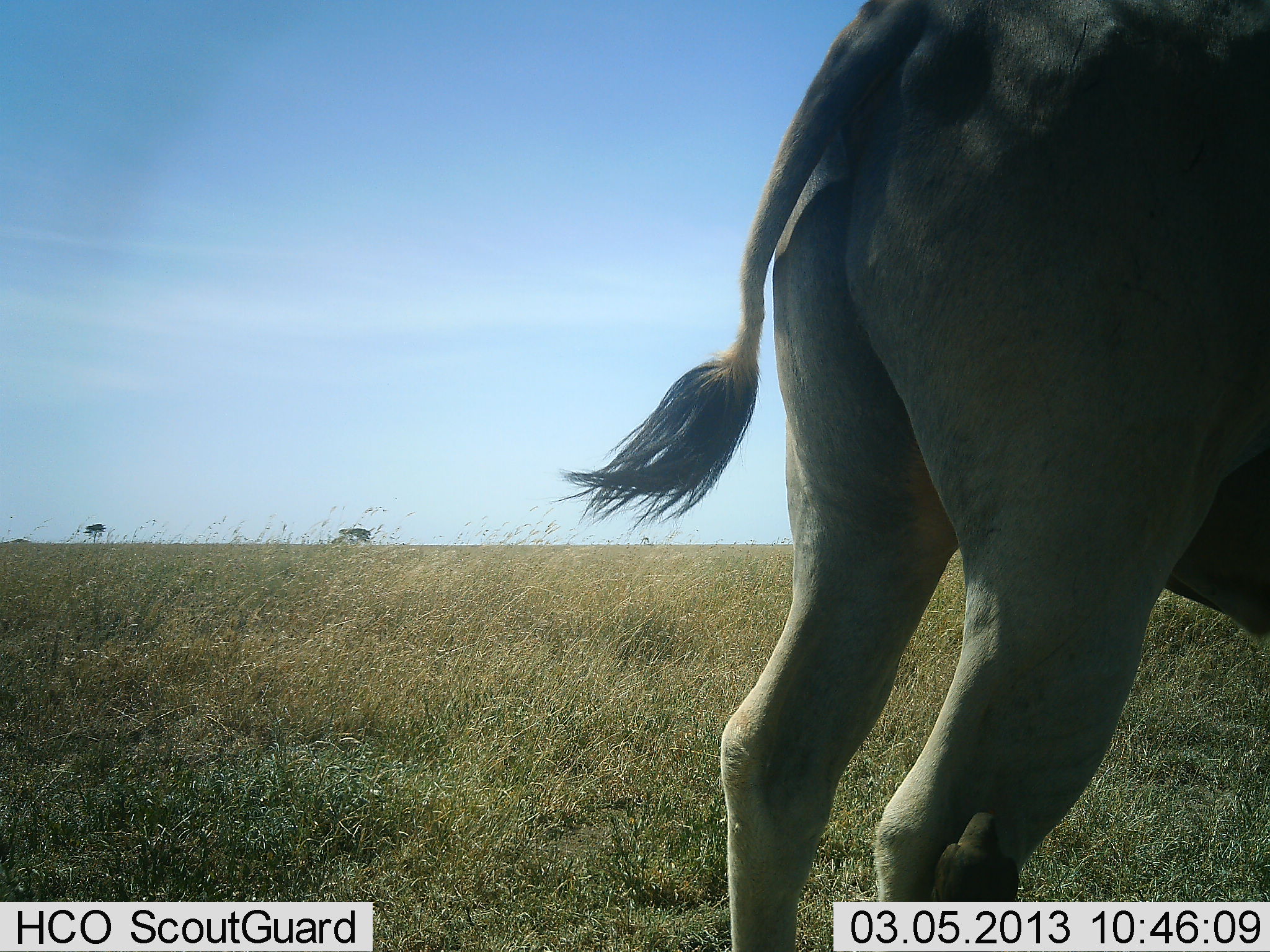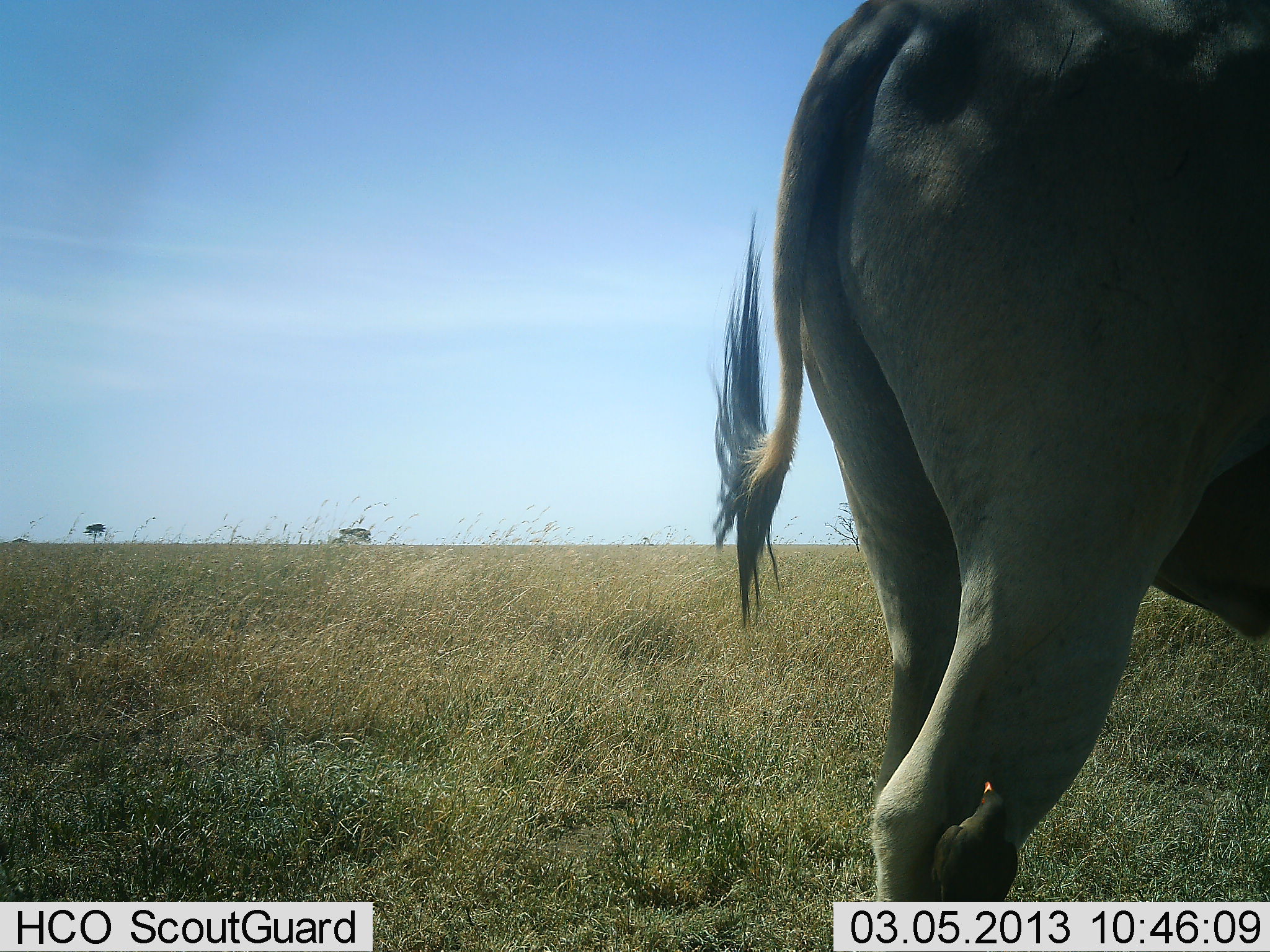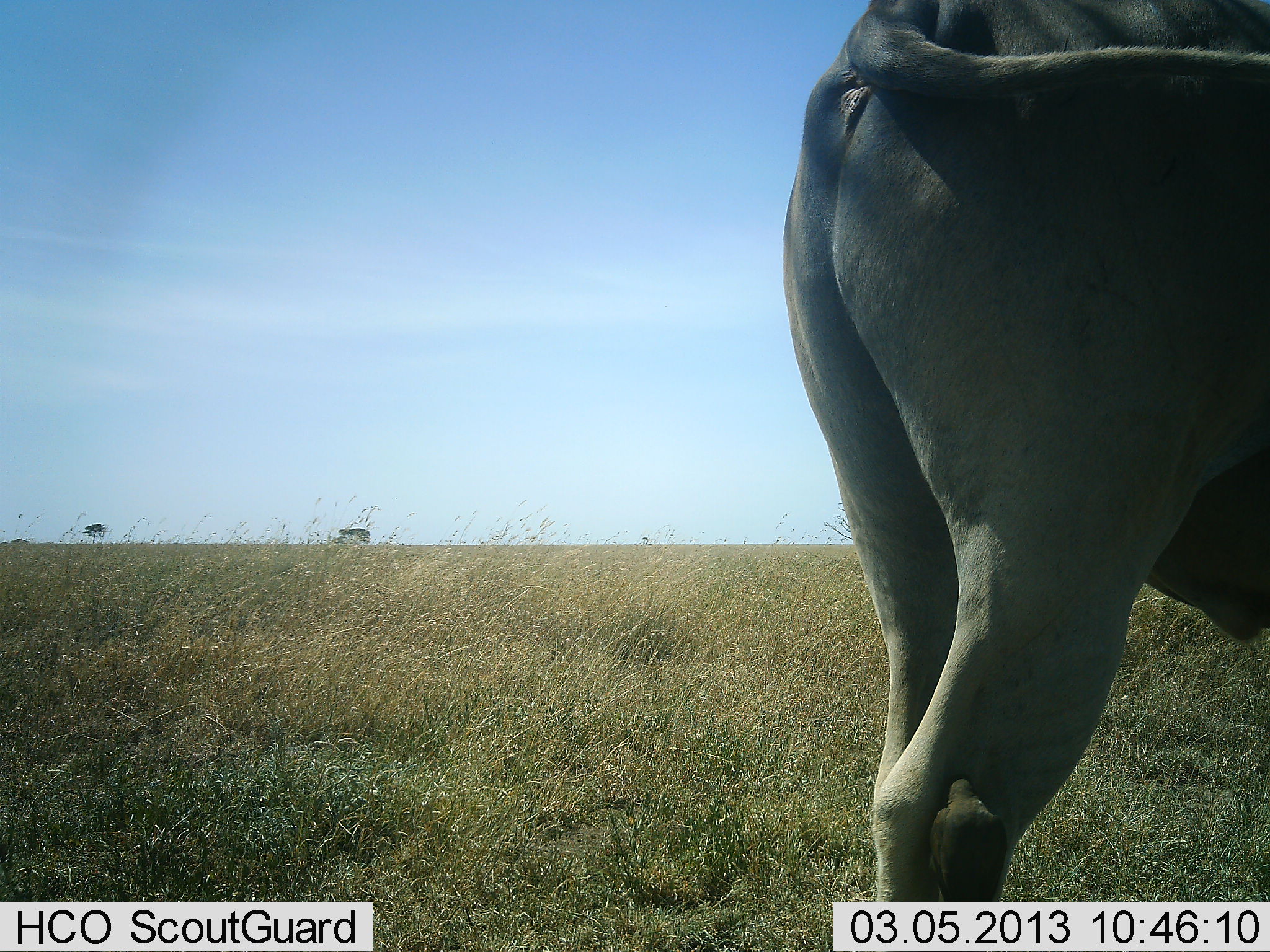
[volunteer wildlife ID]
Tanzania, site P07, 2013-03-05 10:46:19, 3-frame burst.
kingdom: Animalia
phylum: Chordata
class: Mammalia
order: Artiodactyla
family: Bovidae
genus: Tragelaphus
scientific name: Tragelaphus oryx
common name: eland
Eland (Tragelaphus oryx), count 1. Behavior (volunteer vote fractions): standing 100%, resting 0%, moving 8%, interacting 0%. Young present (vote fraction): 0%. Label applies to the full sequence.